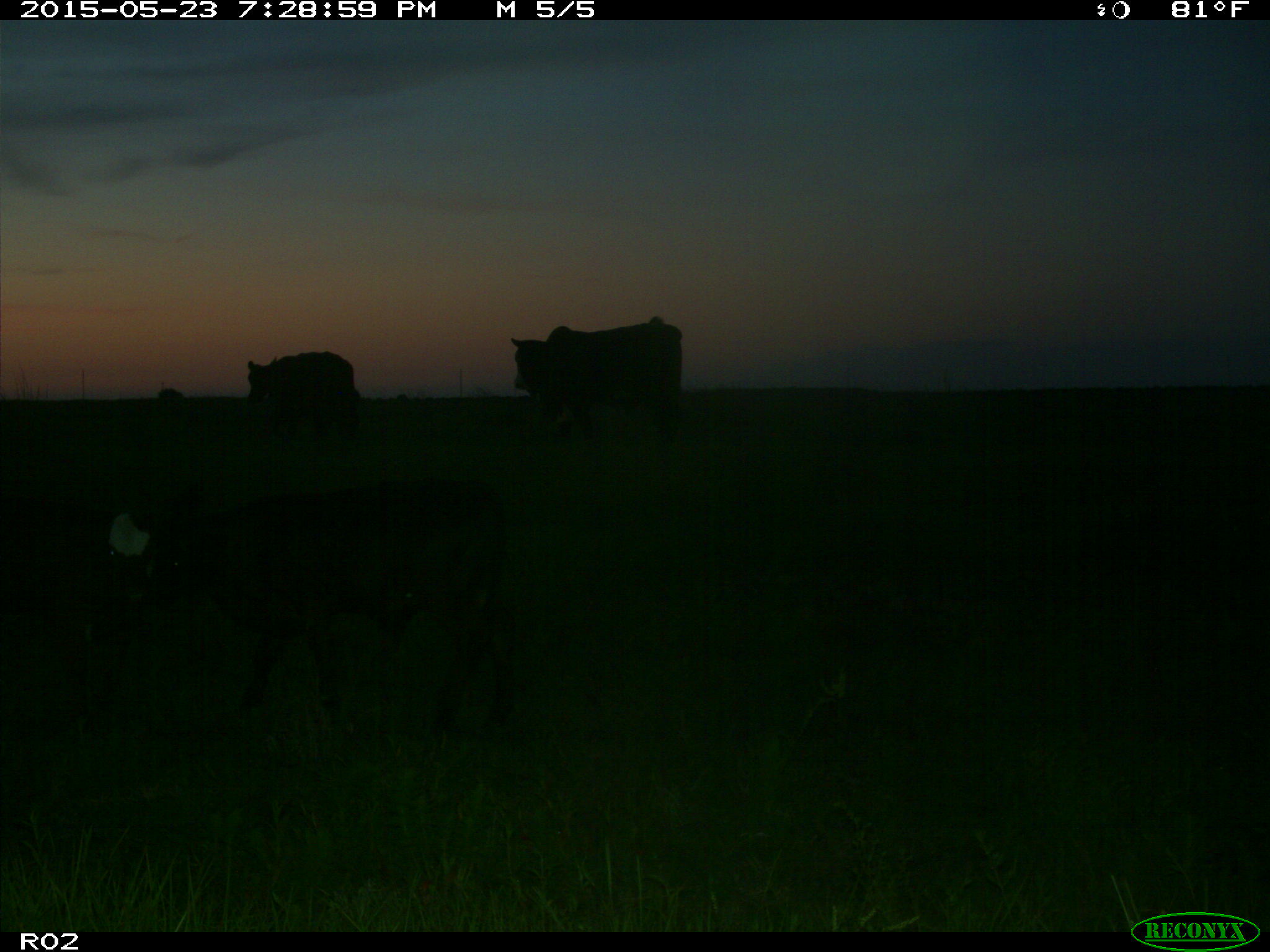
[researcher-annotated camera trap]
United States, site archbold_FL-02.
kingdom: Animalia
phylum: Chordata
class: Mammalia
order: Artiodactyla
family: Bovidae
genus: Bos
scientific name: Bos taurus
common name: domestic cow